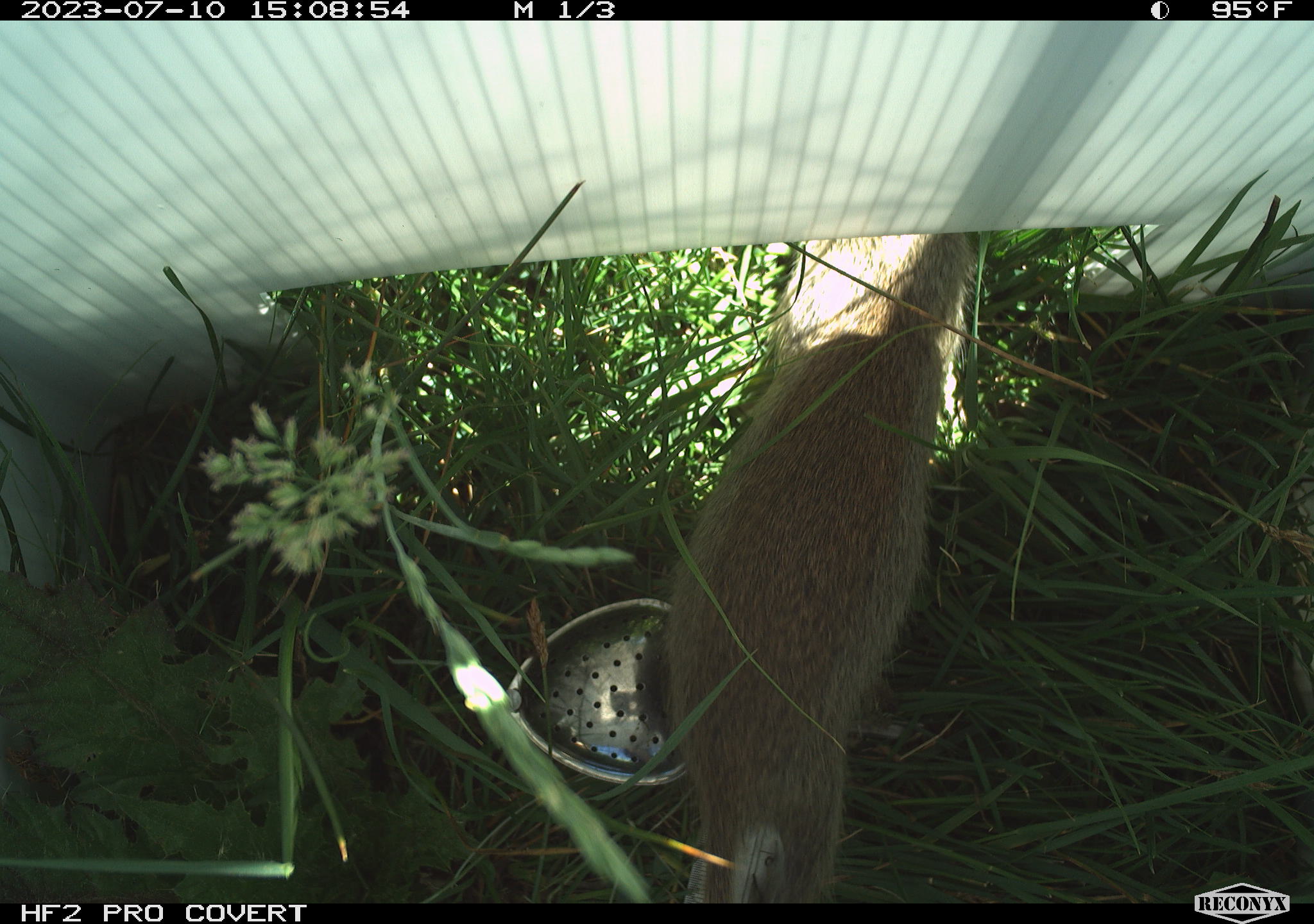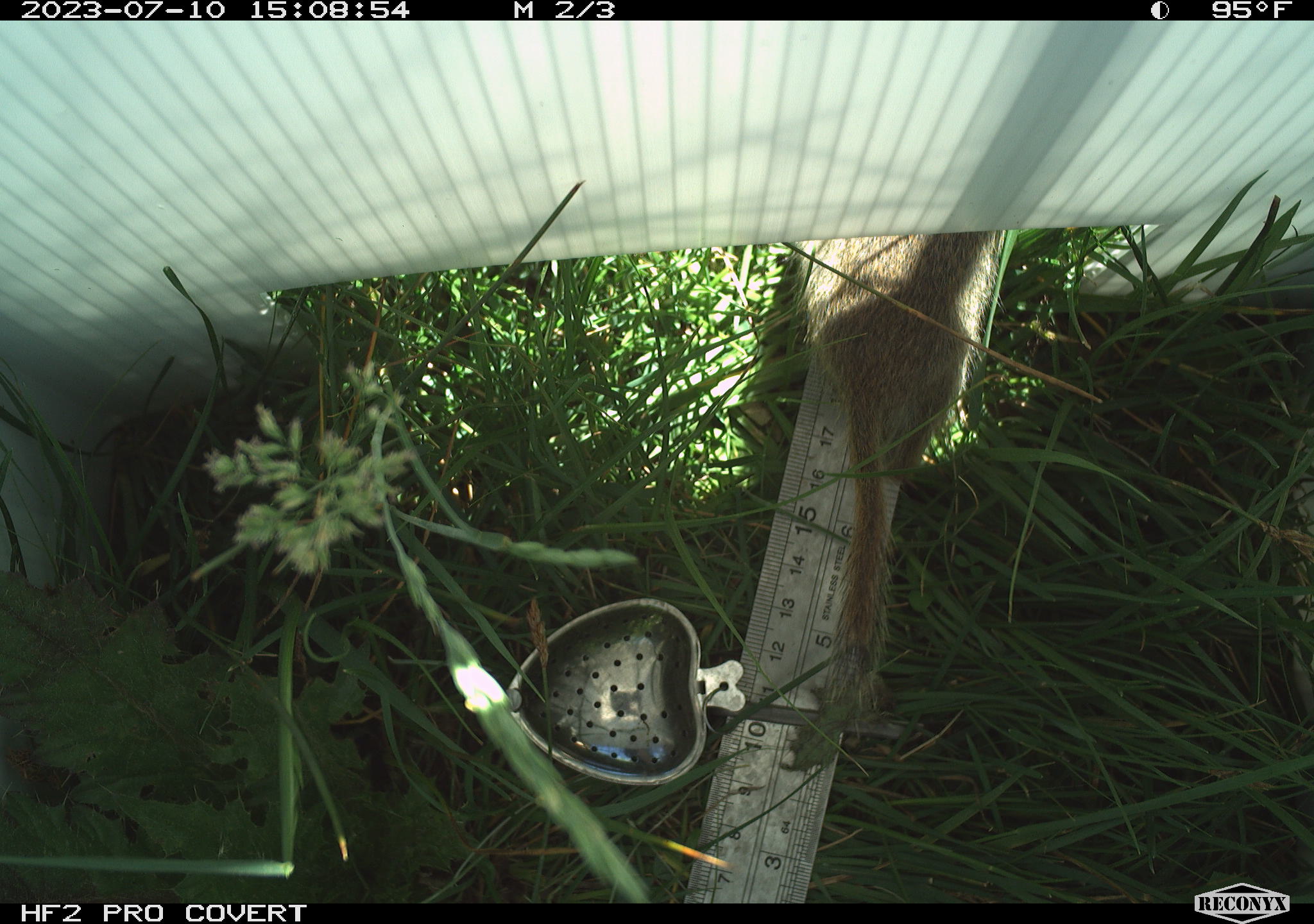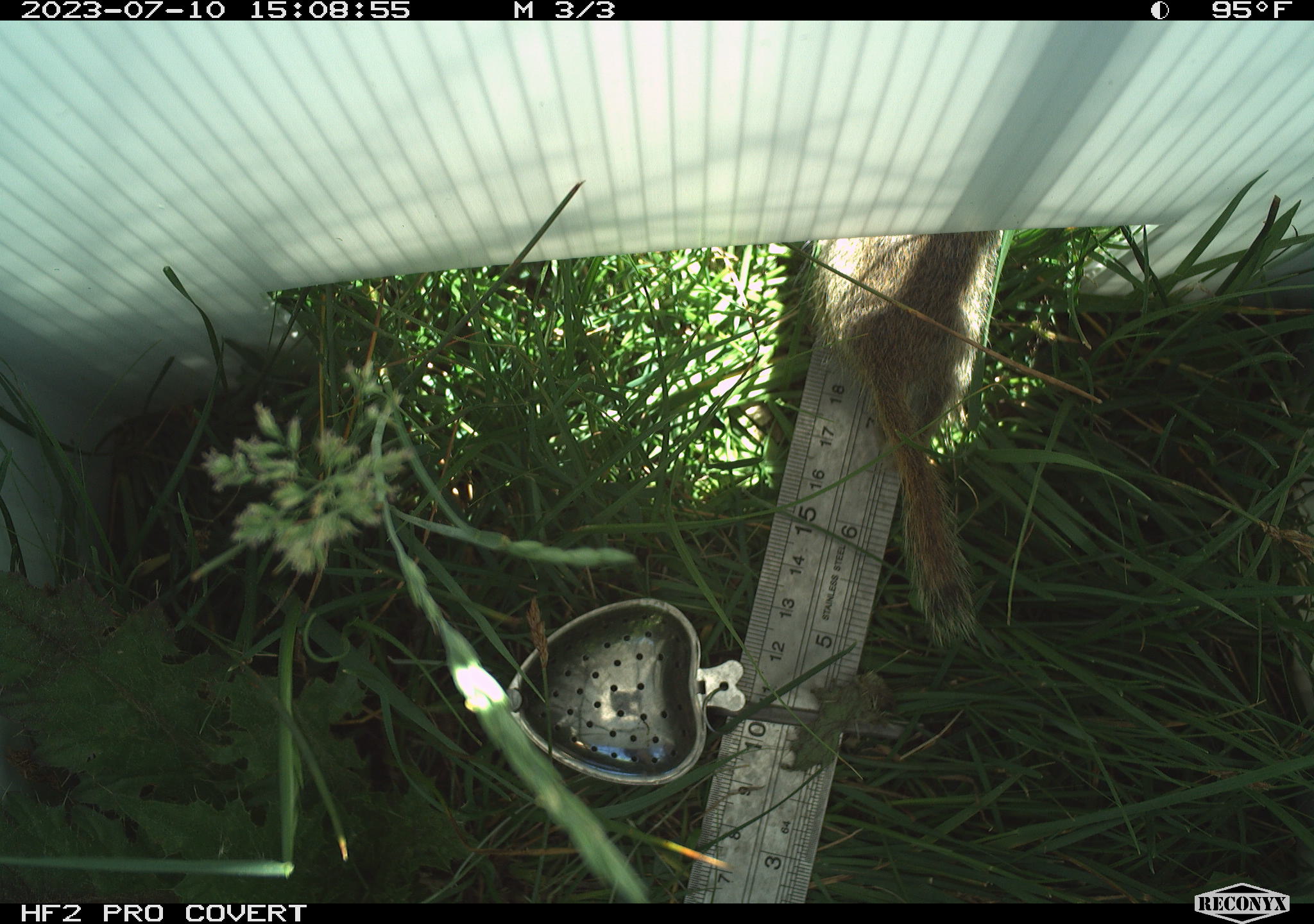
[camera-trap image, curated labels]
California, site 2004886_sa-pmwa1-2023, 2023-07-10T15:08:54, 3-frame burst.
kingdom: Animalia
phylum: Chordata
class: Mammalia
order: Rodentia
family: Sciuridae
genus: Urocitellus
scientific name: Urocitellus beldingi beldingi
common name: belding's ground squirrel